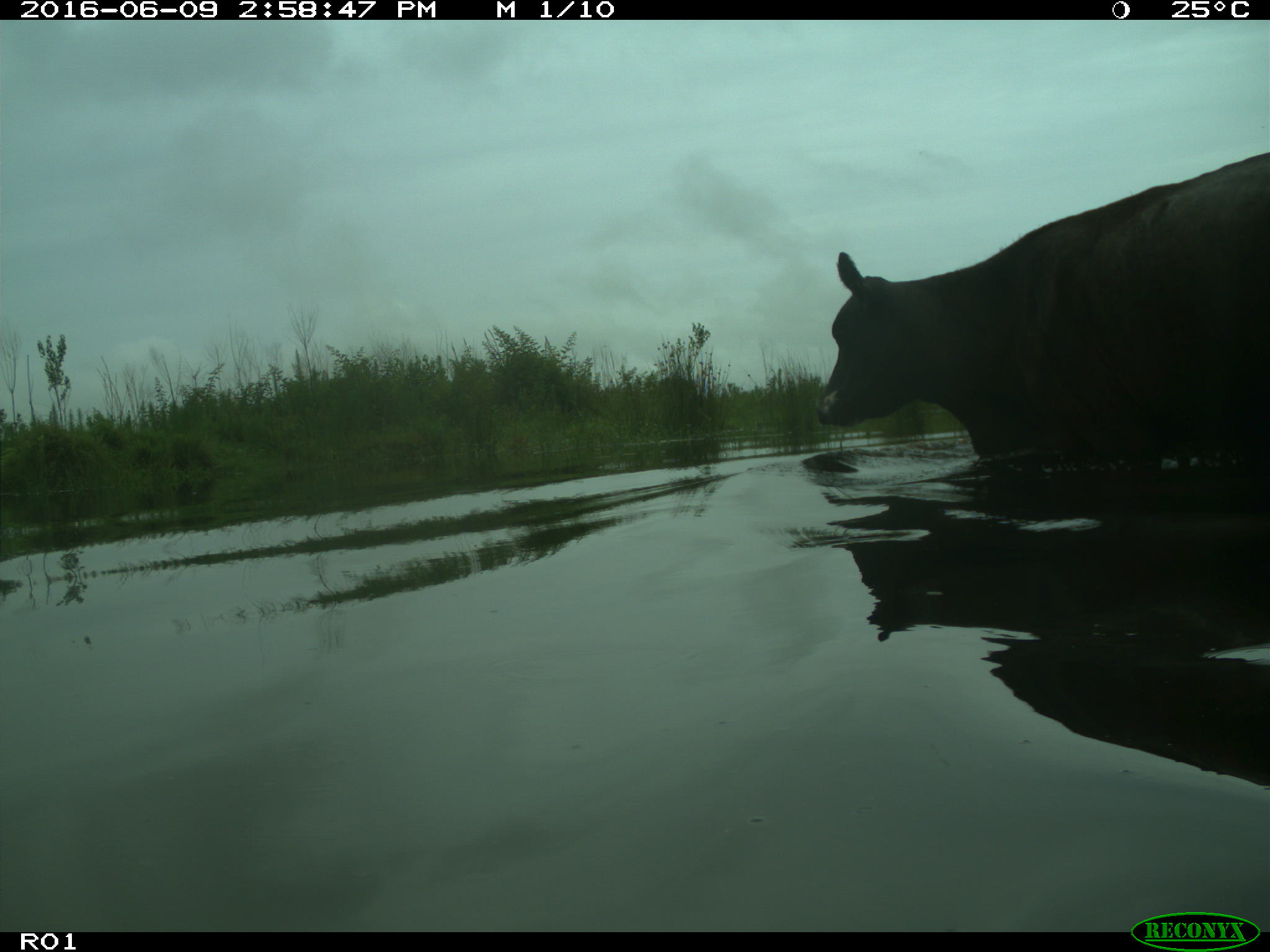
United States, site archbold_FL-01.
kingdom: Animalia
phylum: Chordata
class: Mammalia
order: Artiodactyla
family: Bovidae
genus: Bos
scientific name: Bos taurus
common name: domestic cow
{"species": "Bos taurus (domestic cow)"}